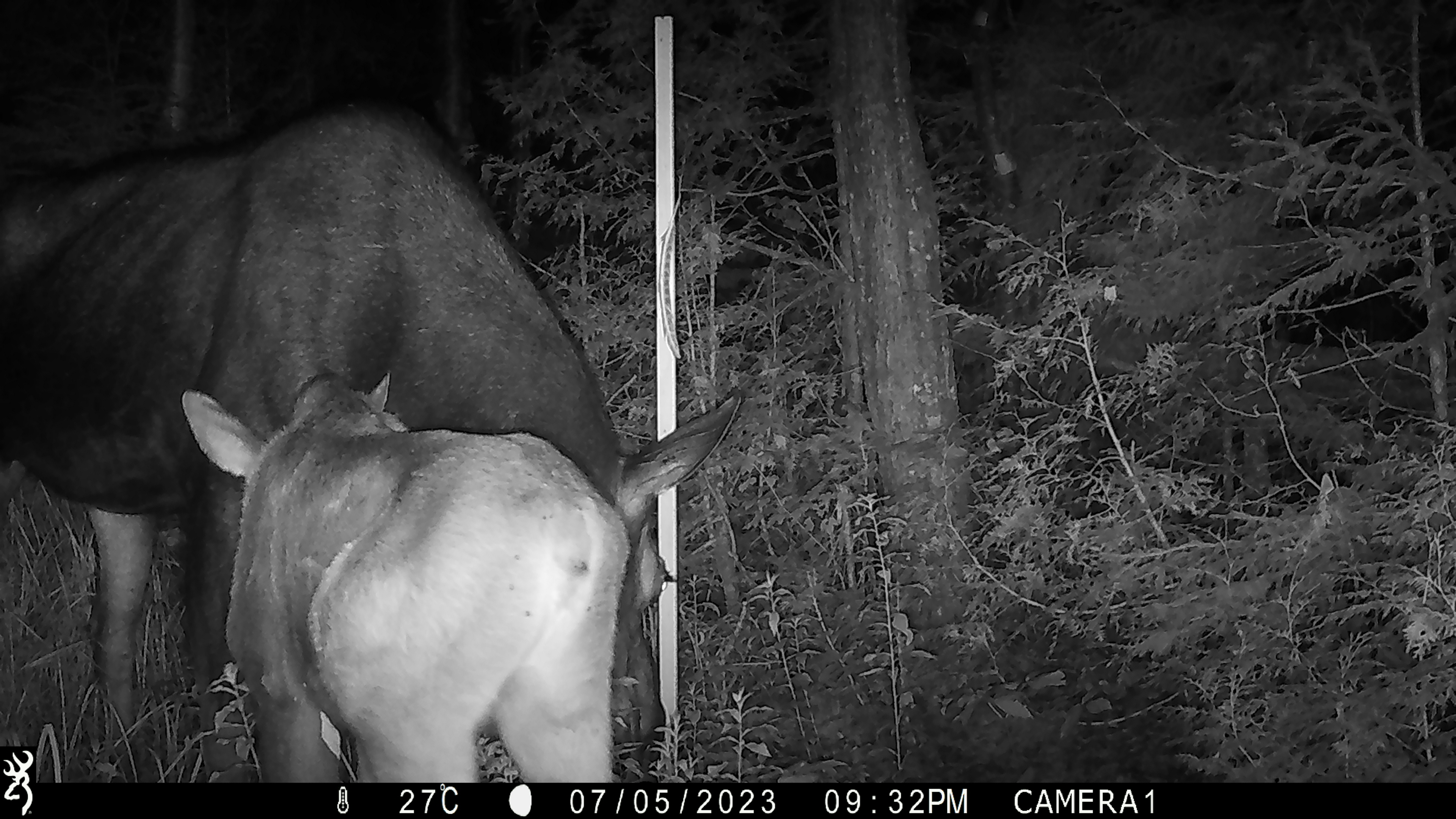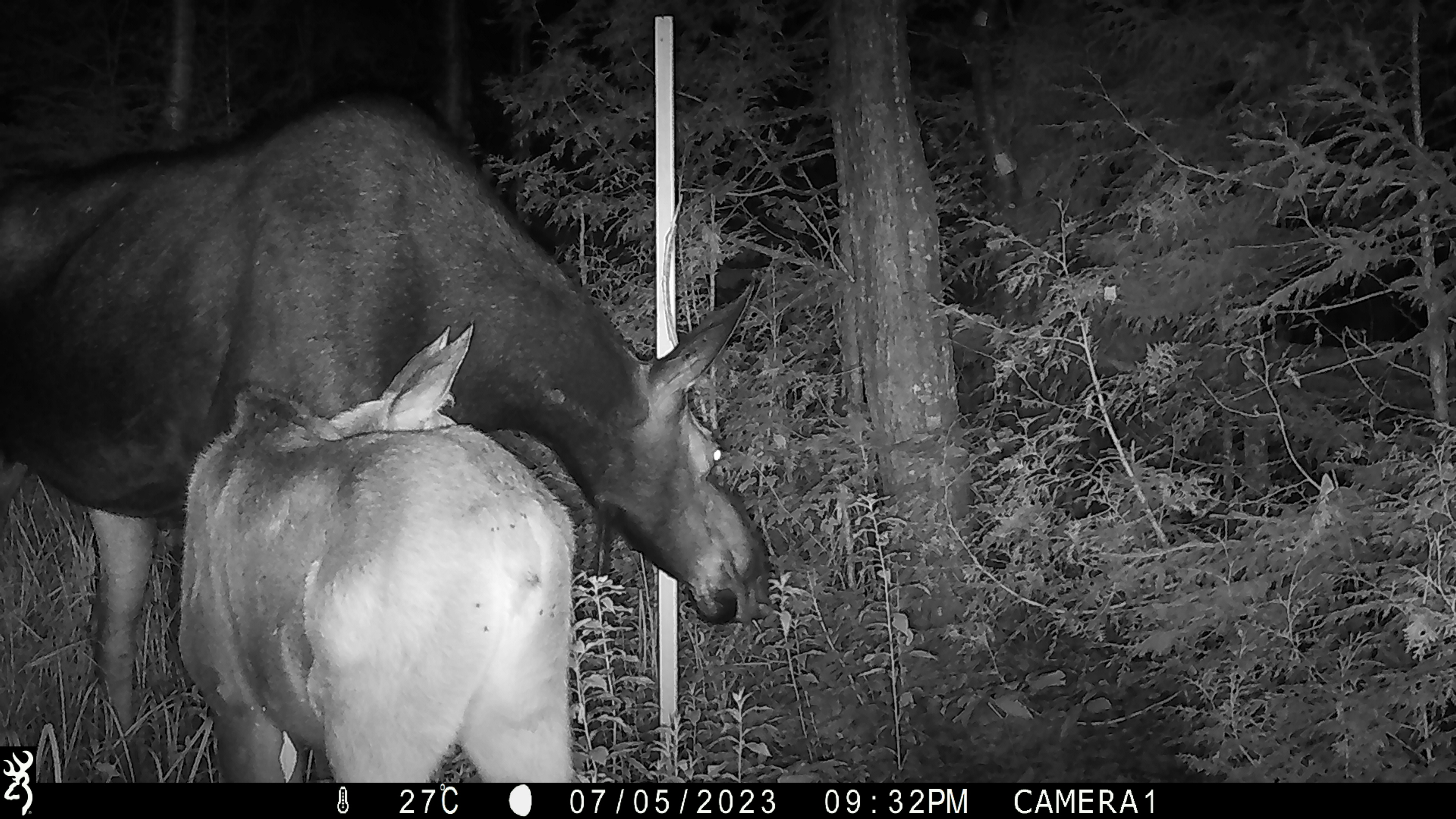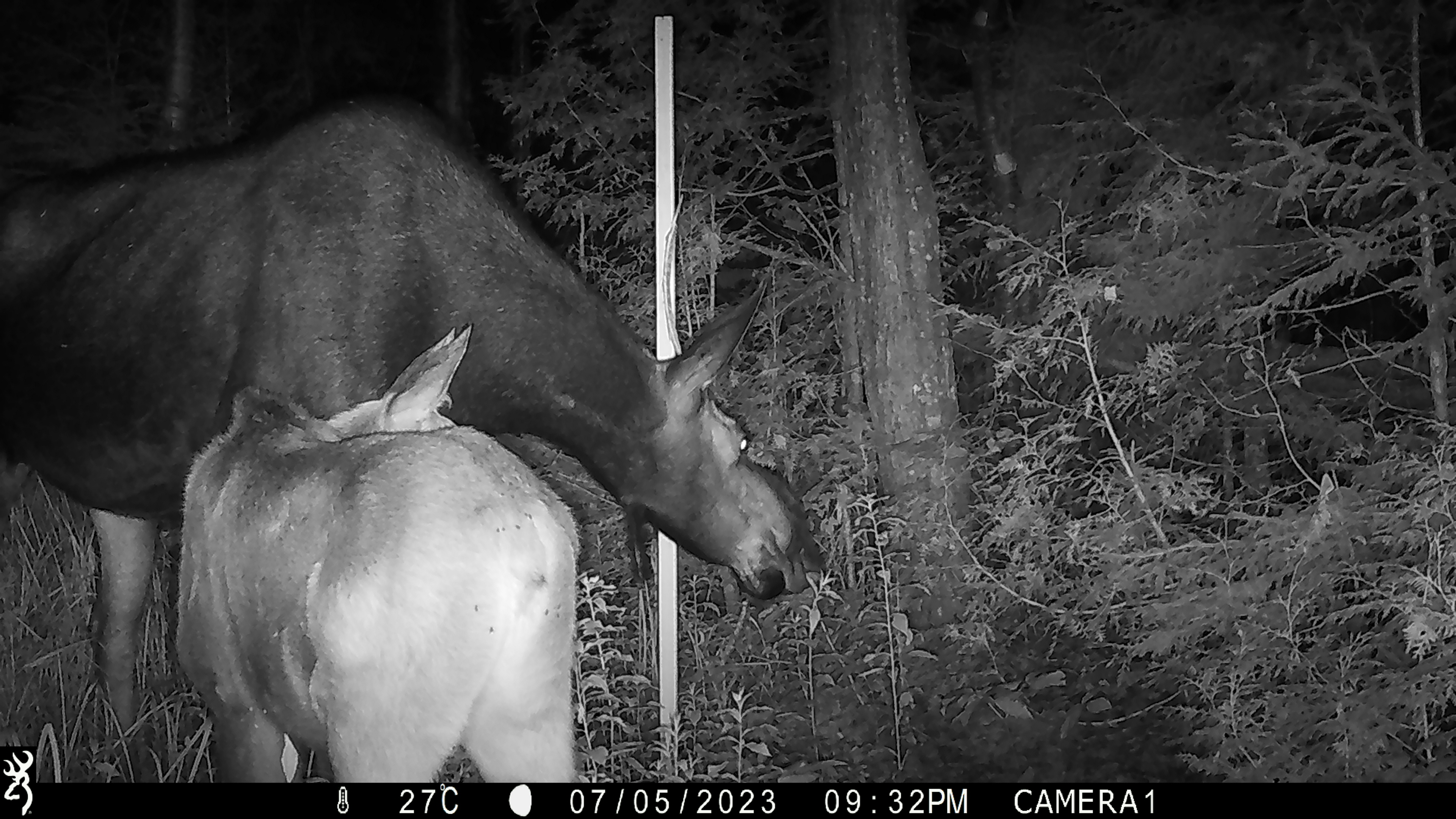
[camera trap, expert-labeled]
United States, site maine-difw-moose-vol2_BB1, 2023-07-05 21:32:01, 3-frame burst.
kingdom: Animalia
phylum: Chordata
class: Mammalia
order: Artiodactyla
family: Cervidae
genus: Alces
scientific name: Alces alces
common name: moose